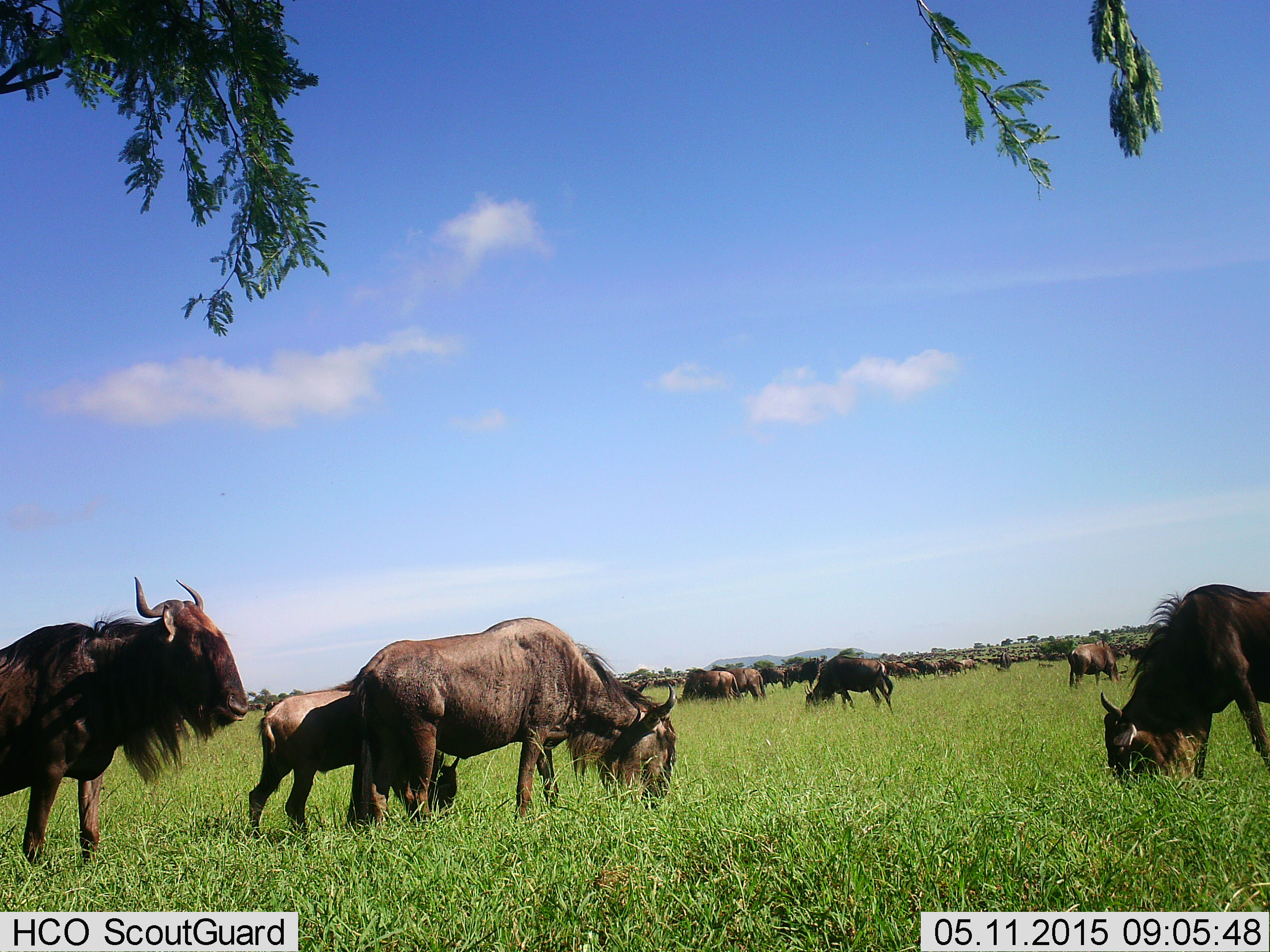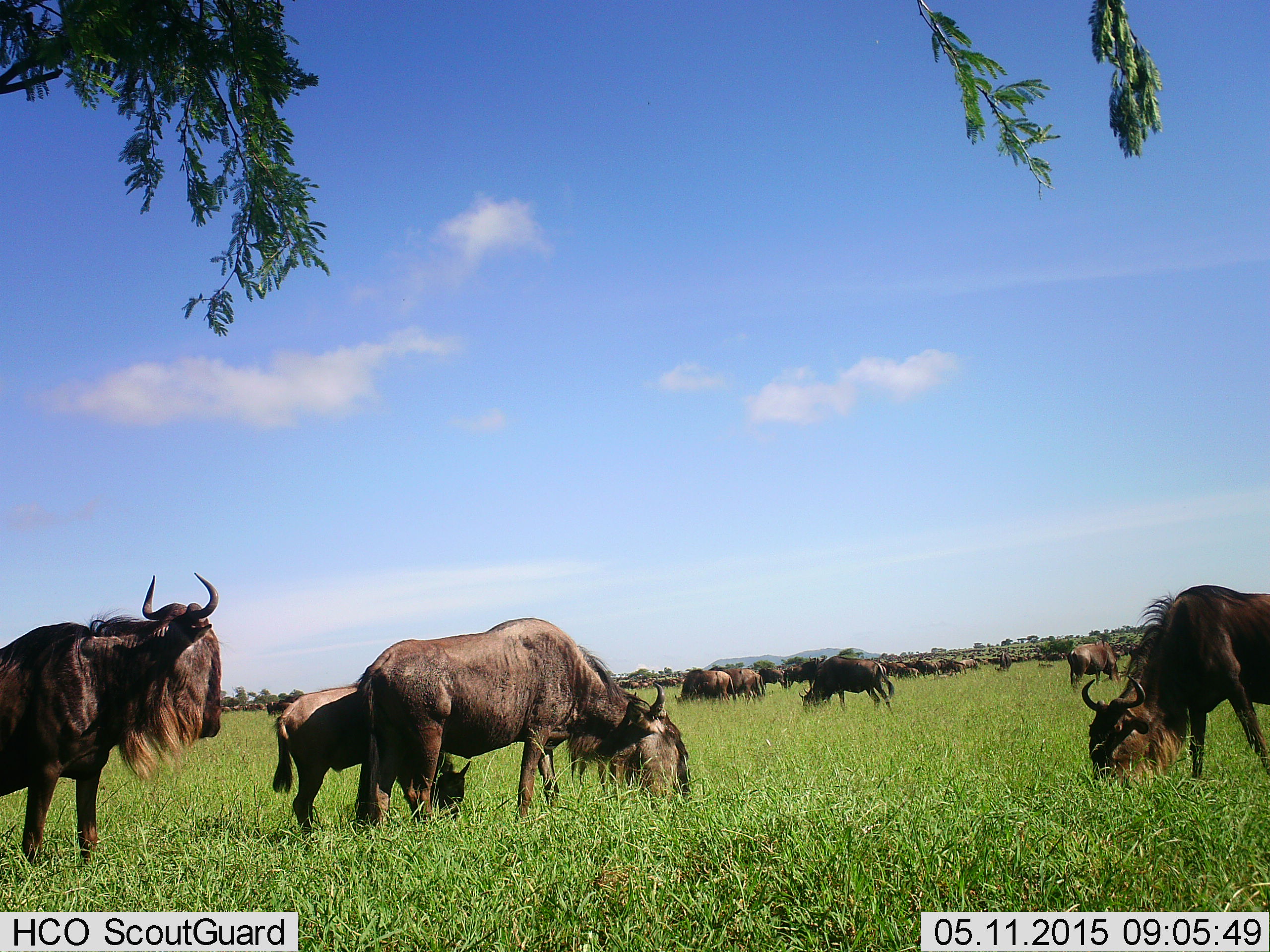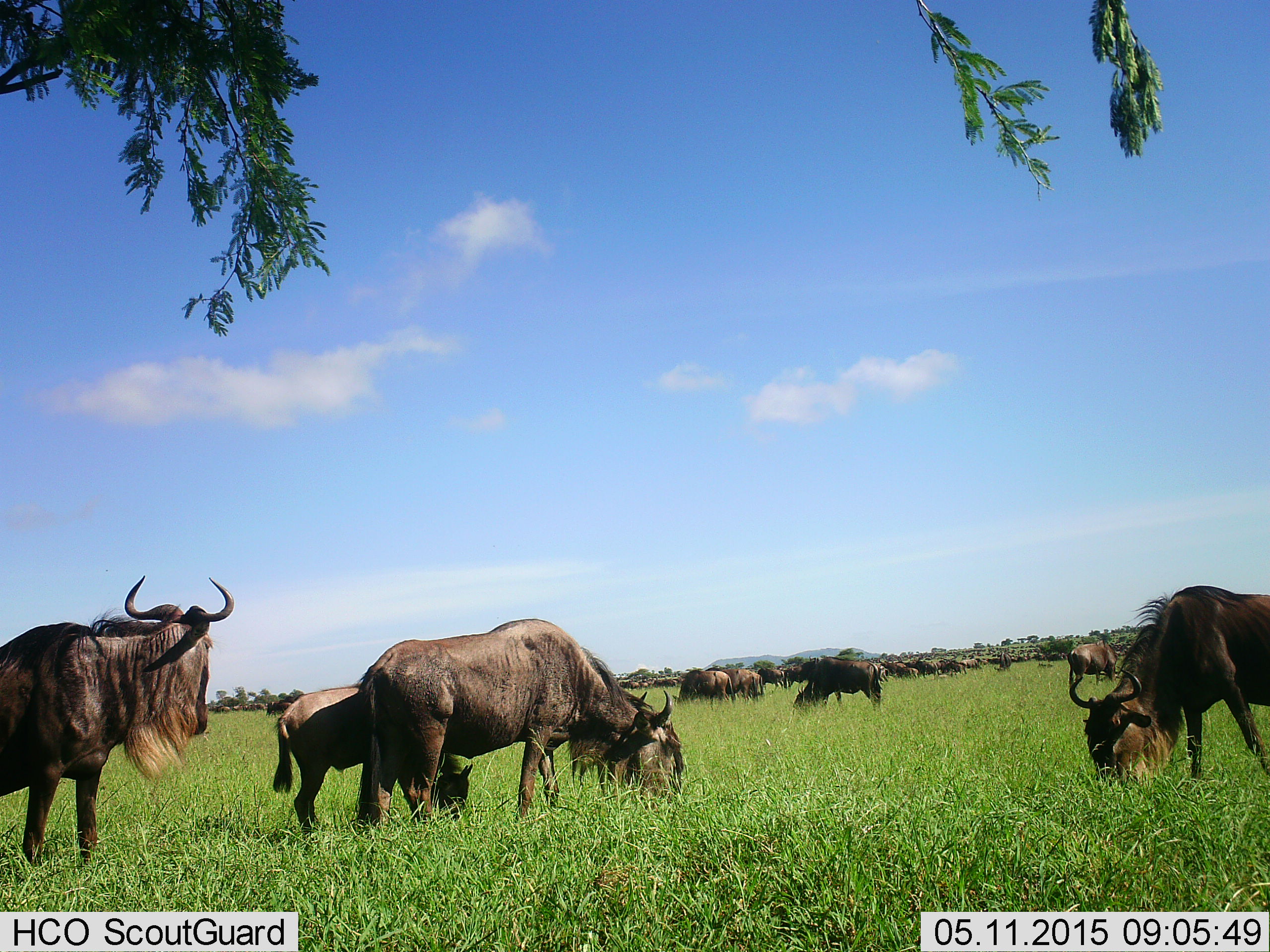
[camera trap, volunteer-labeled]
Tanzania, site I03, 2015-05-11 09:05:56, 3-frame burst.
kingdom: Animalia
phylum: Chordata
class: Mammalia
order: Artiodactyla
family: Bovidae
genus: Connochaetes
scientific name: Connochaetes taurinus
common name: blue wildebeest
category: wildebeest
Wildebeest (blue wildebeest) (Connochaetes taurinus), count 11-50. Behavior (volunteer vote fractions): standing 70%, resting 0%, moving 10%, interacting 0%. Young present (vote fraction): 50%. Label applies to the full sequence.